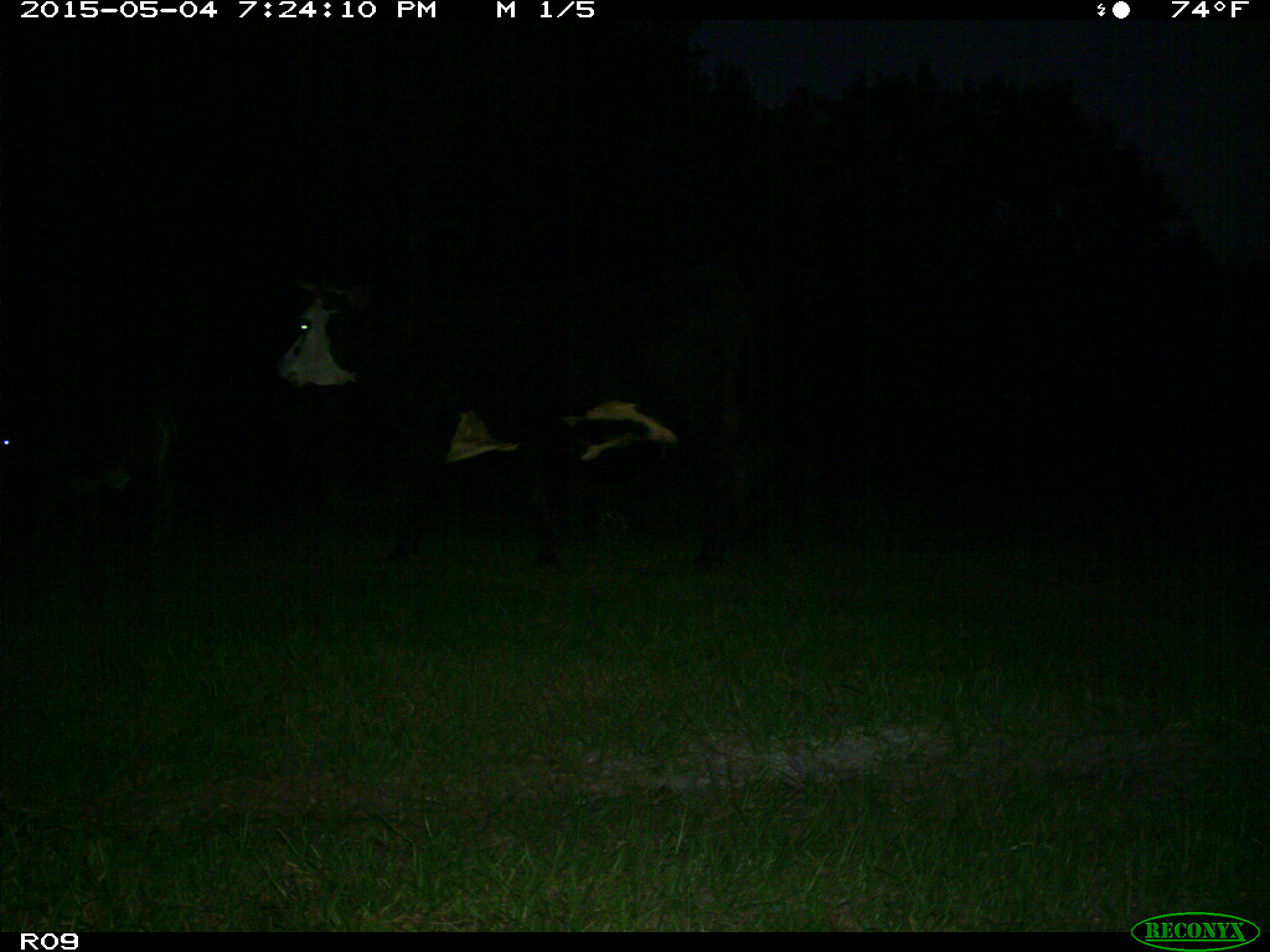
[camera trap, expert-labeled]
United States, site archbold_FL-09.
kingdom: Animalia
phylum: Chordata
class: Mammalia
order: Artiodactyla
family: Bovidae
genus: Bos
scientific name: Bos taurus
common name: domestic cow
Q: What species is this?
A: Bos taurus (domestic cow).